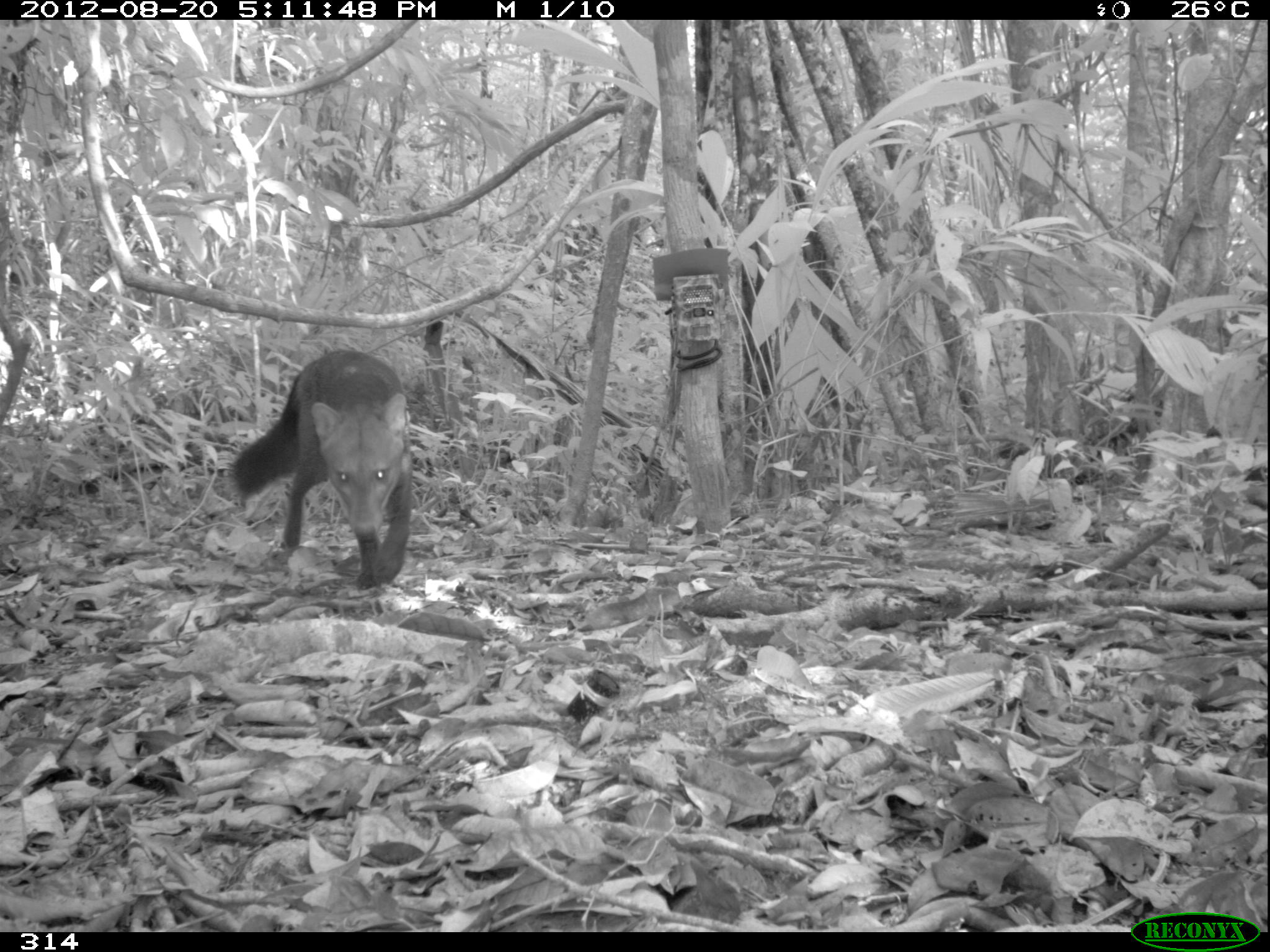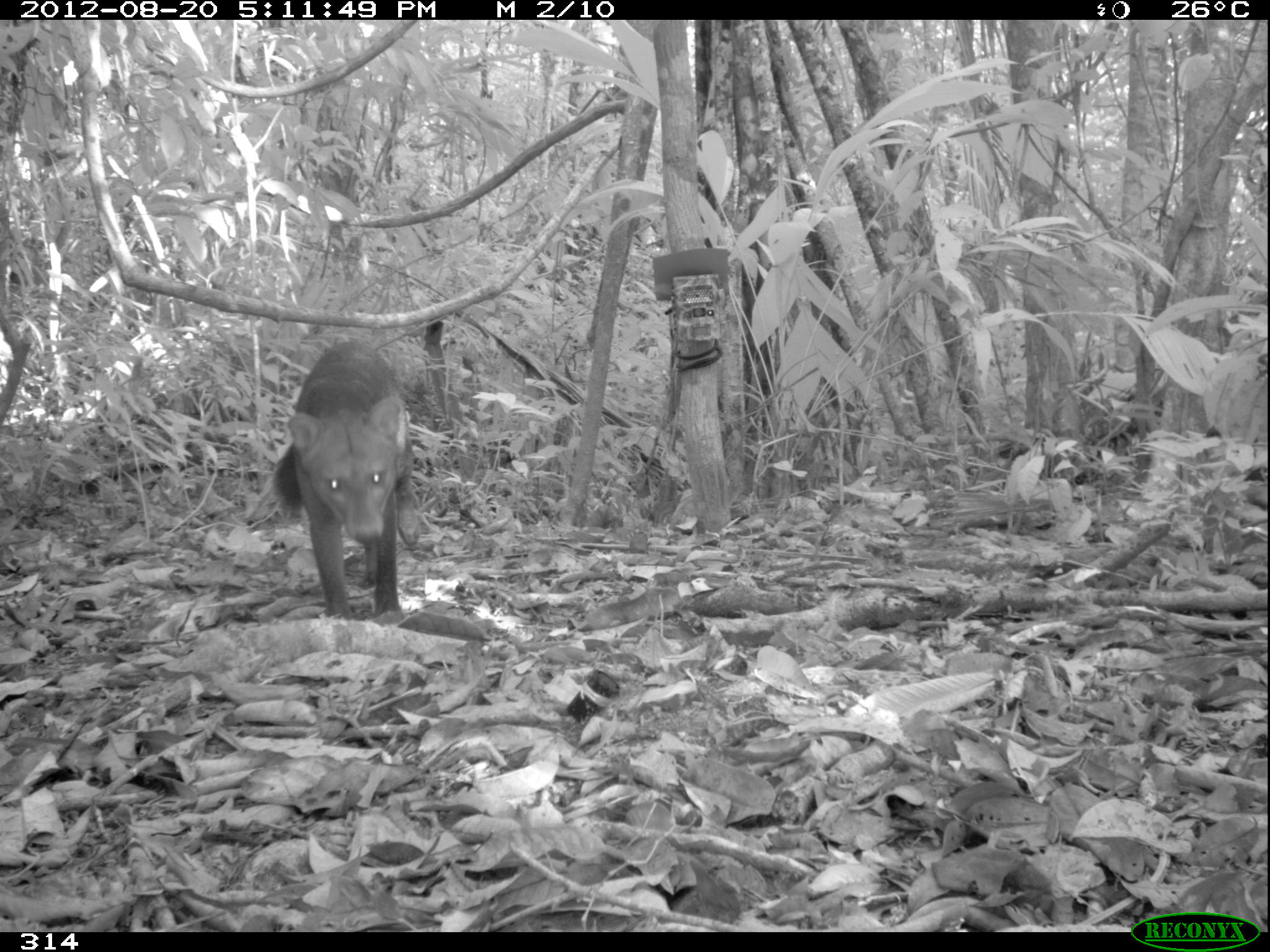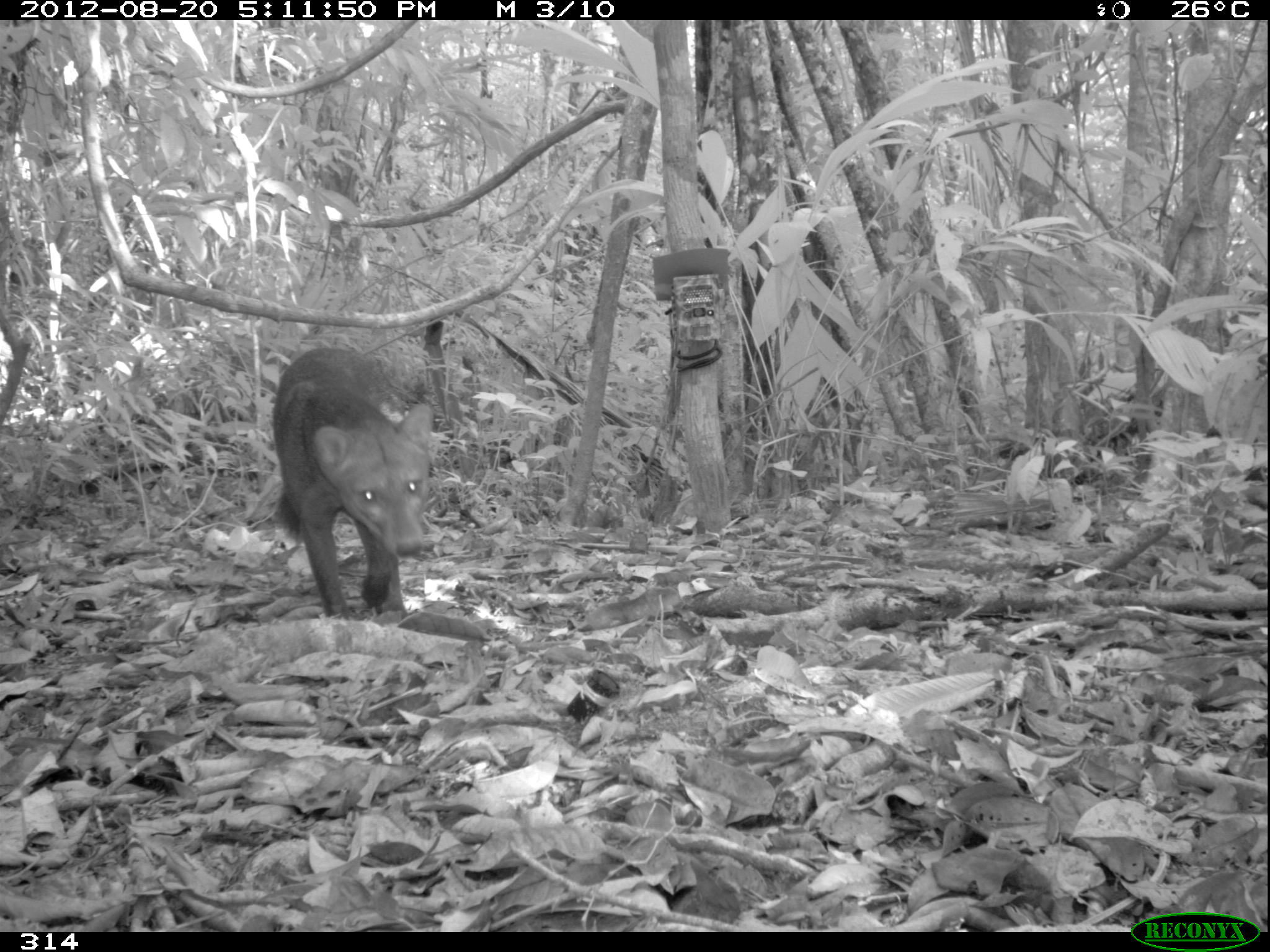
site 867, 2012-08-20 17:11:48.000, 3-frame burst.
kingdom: Animalia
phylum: Chordata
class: Mammalia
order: Carnivora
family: Canidae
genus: Atelocynus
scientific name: Atelocynus microtis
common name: short-eared dog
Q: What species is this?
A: Atelocynus microtis (short-eared dog).